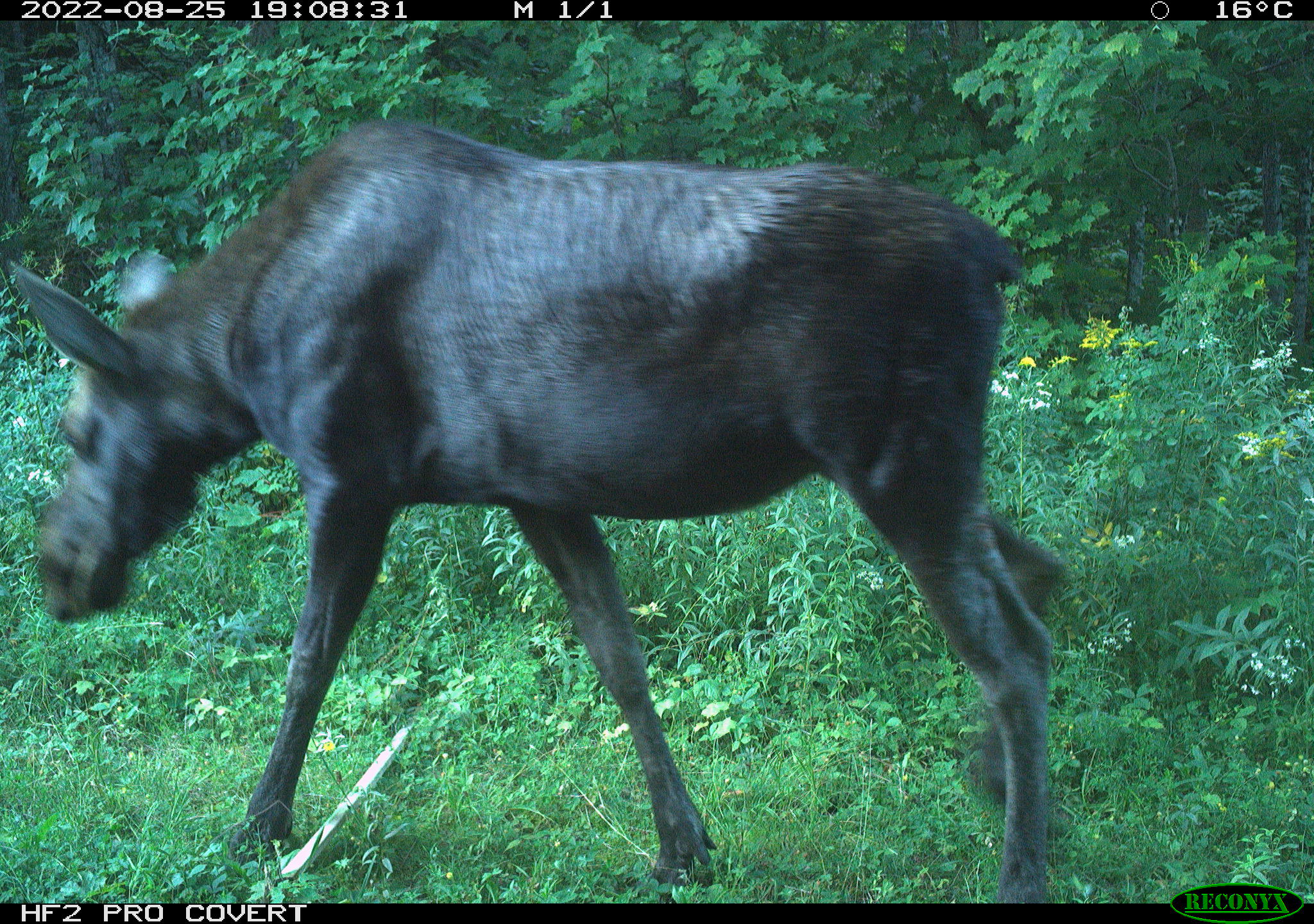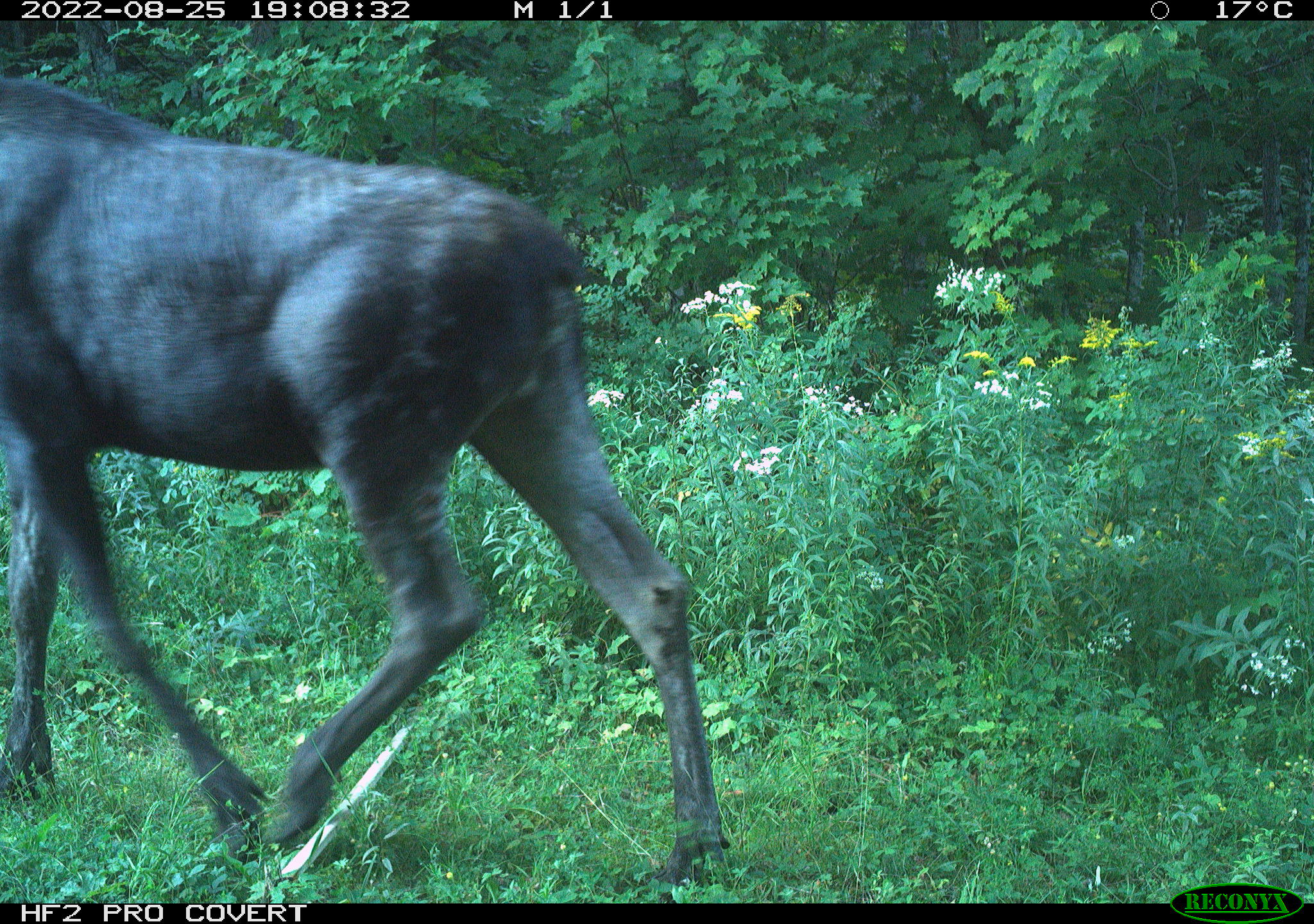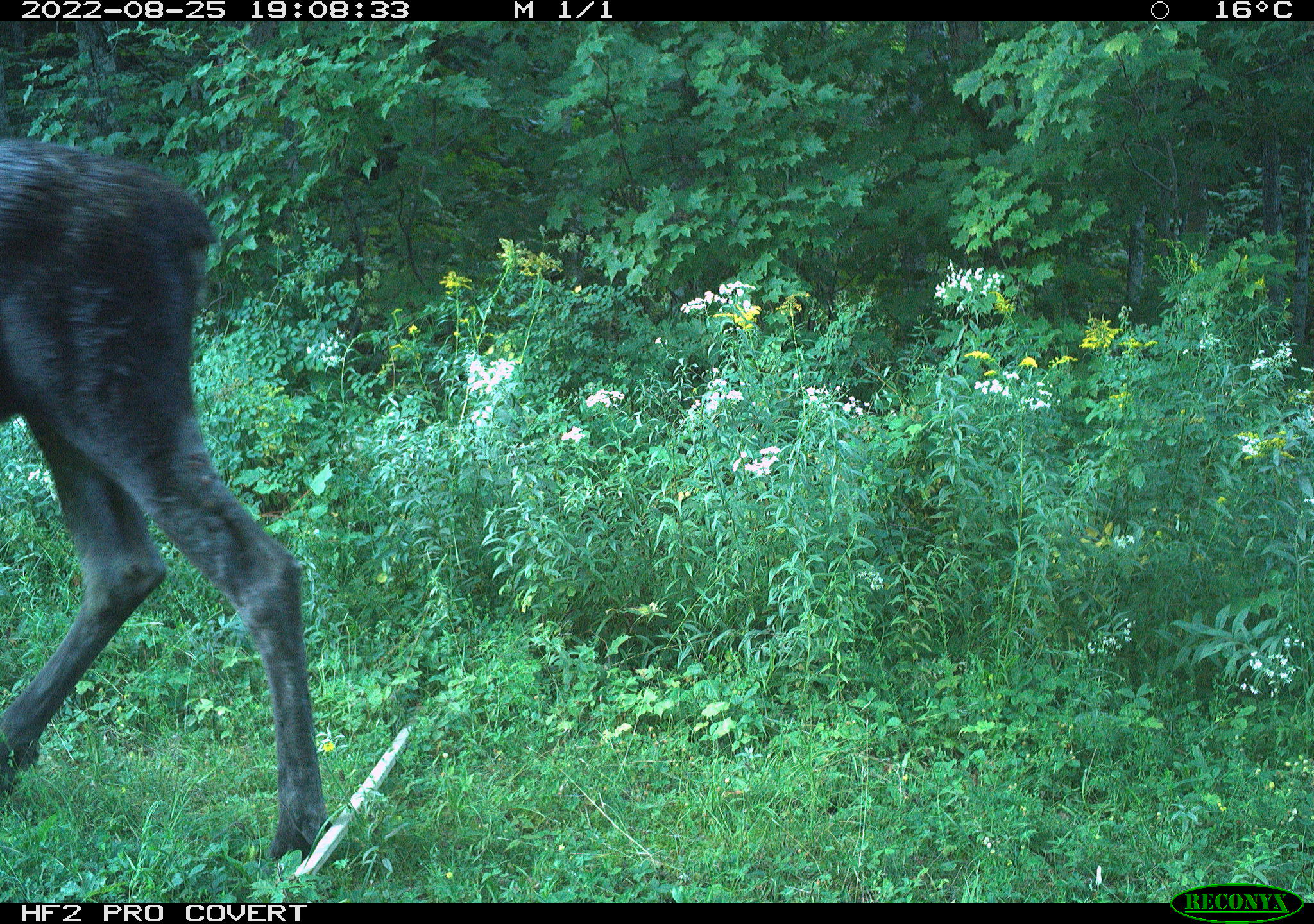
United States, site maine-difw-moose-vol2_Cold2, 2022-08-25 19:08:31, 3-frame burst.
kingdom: Animalia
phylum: Chordata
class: Mammalia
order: Artiodactyla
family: Cervidae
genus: Alces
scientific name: Alces alces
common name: moose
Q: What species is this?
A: Moose (Alces alces).